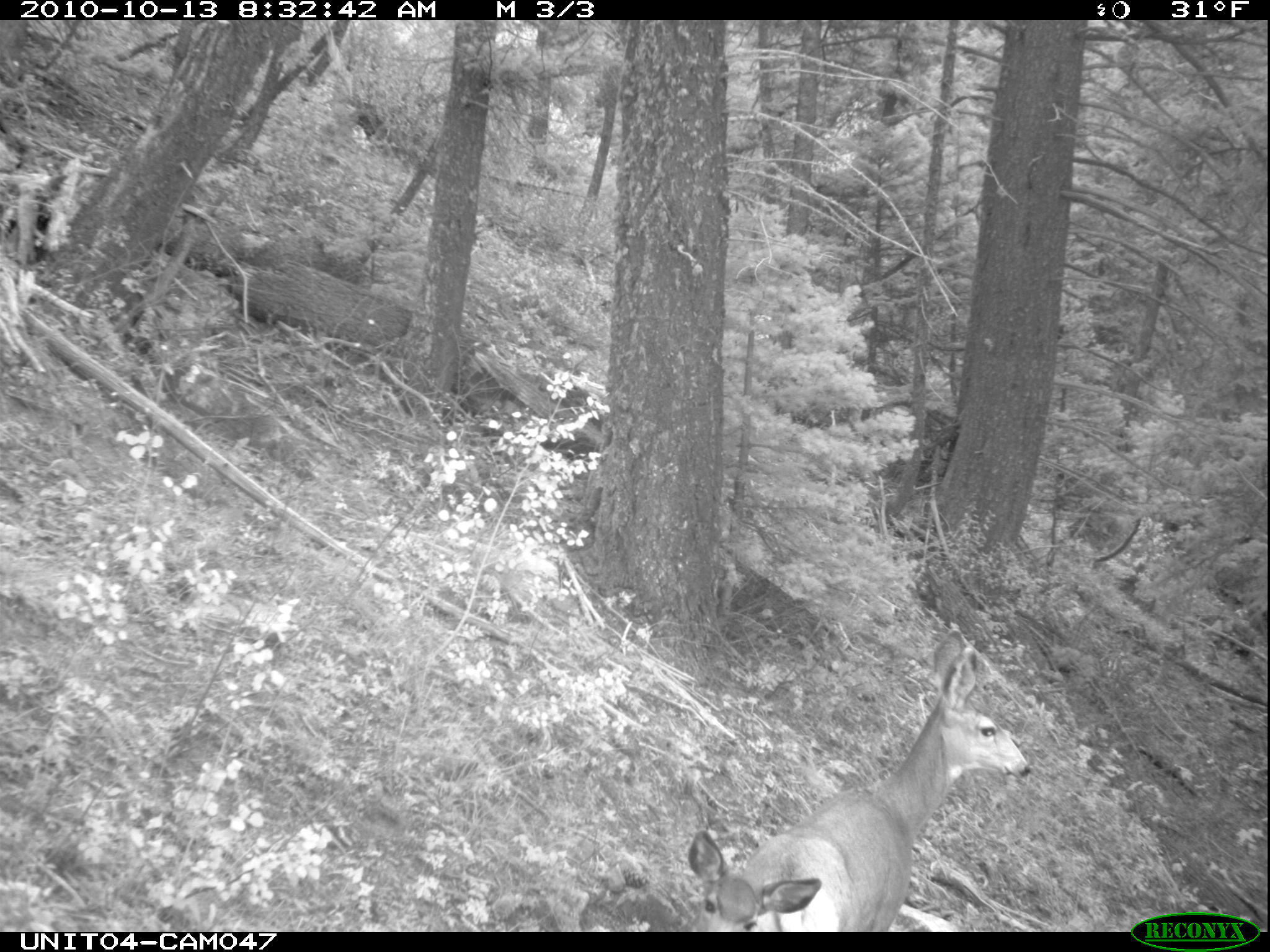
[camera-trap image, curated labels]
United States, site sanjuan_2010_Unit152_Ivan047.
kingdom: Animalia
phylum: Chordata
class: Mammalia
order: Artiodactyla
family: Cervidae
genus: Odocoileus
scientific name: Odocoileus hemionus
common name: mule deer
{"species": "Odocoileus hemionus (mule deer)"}